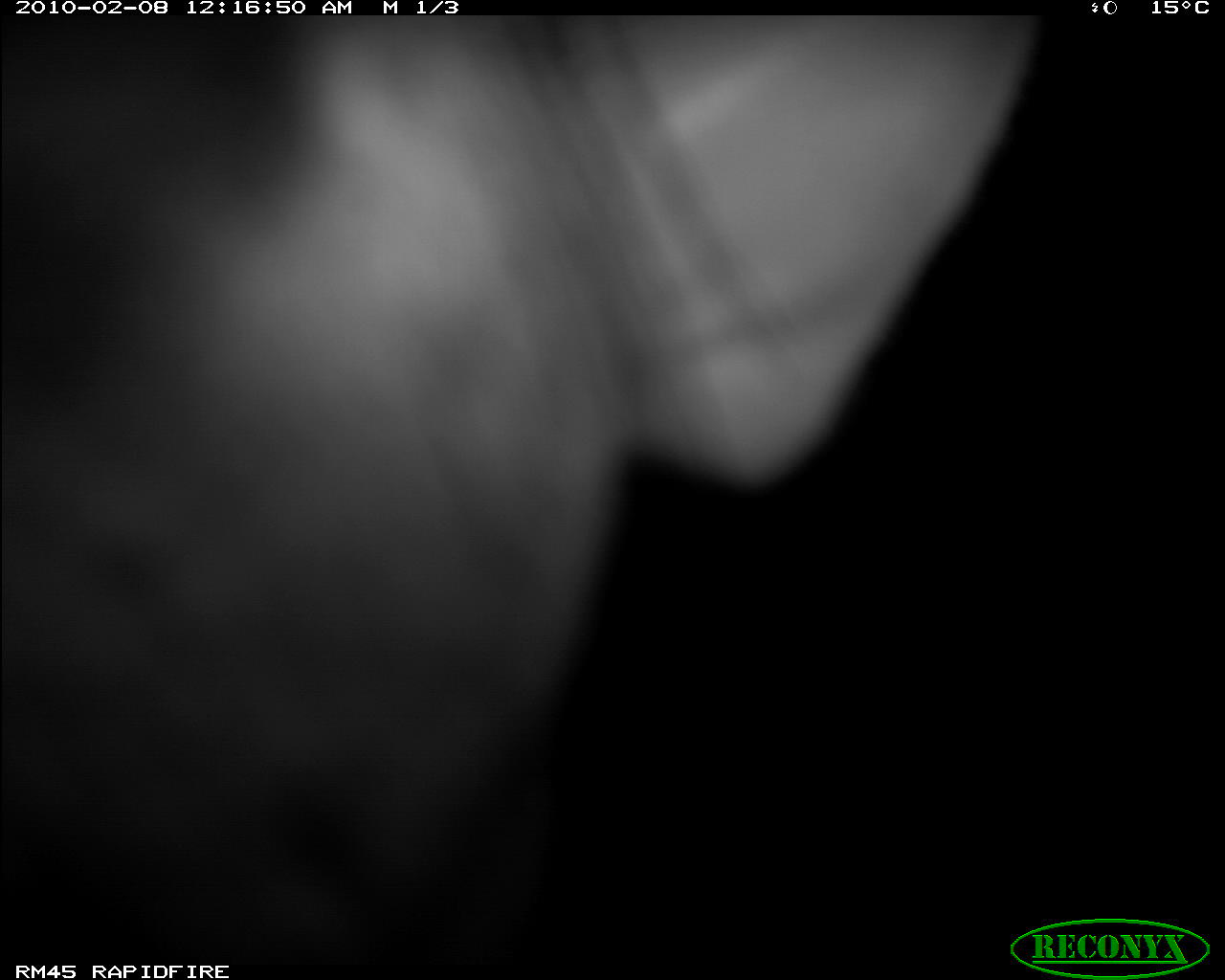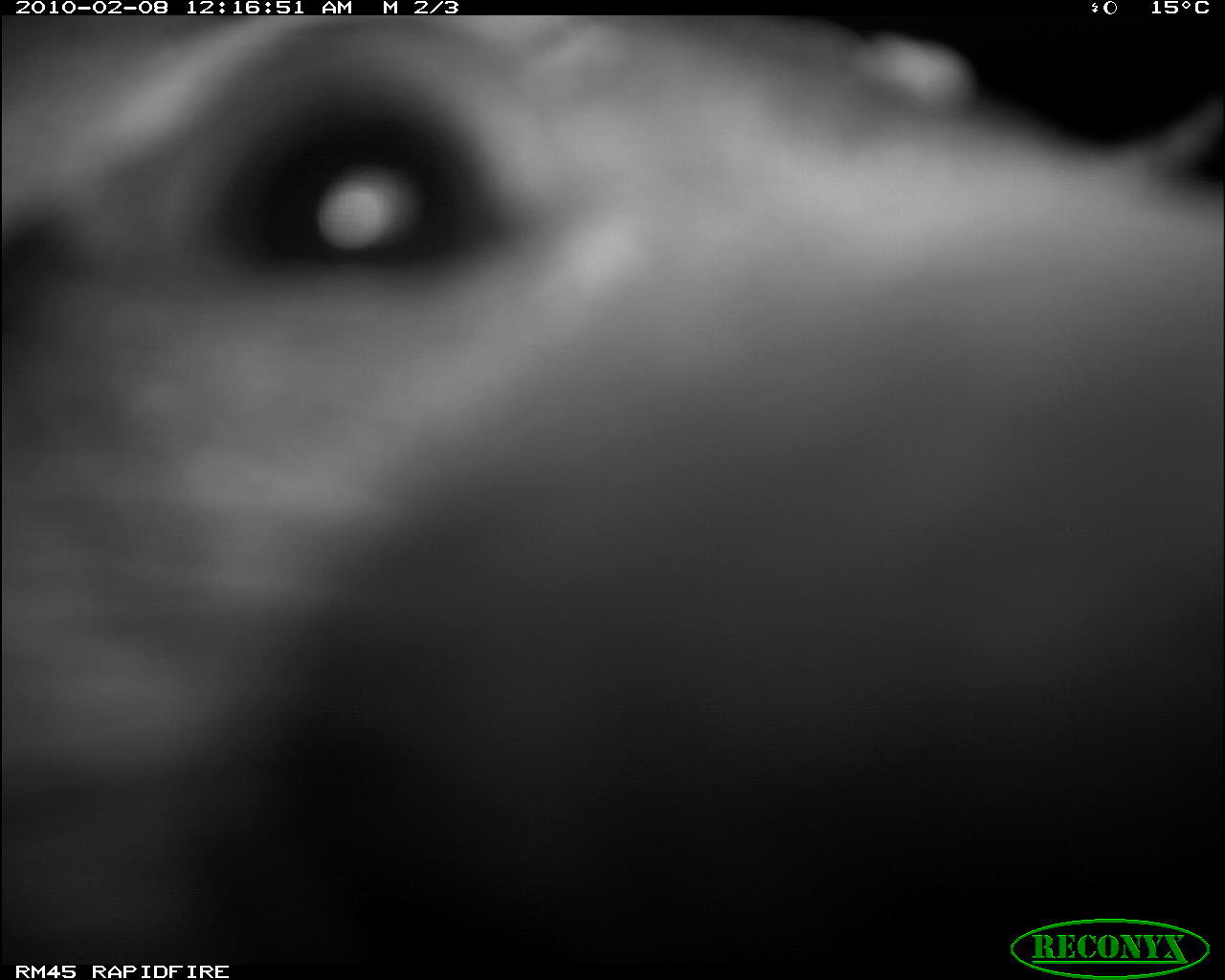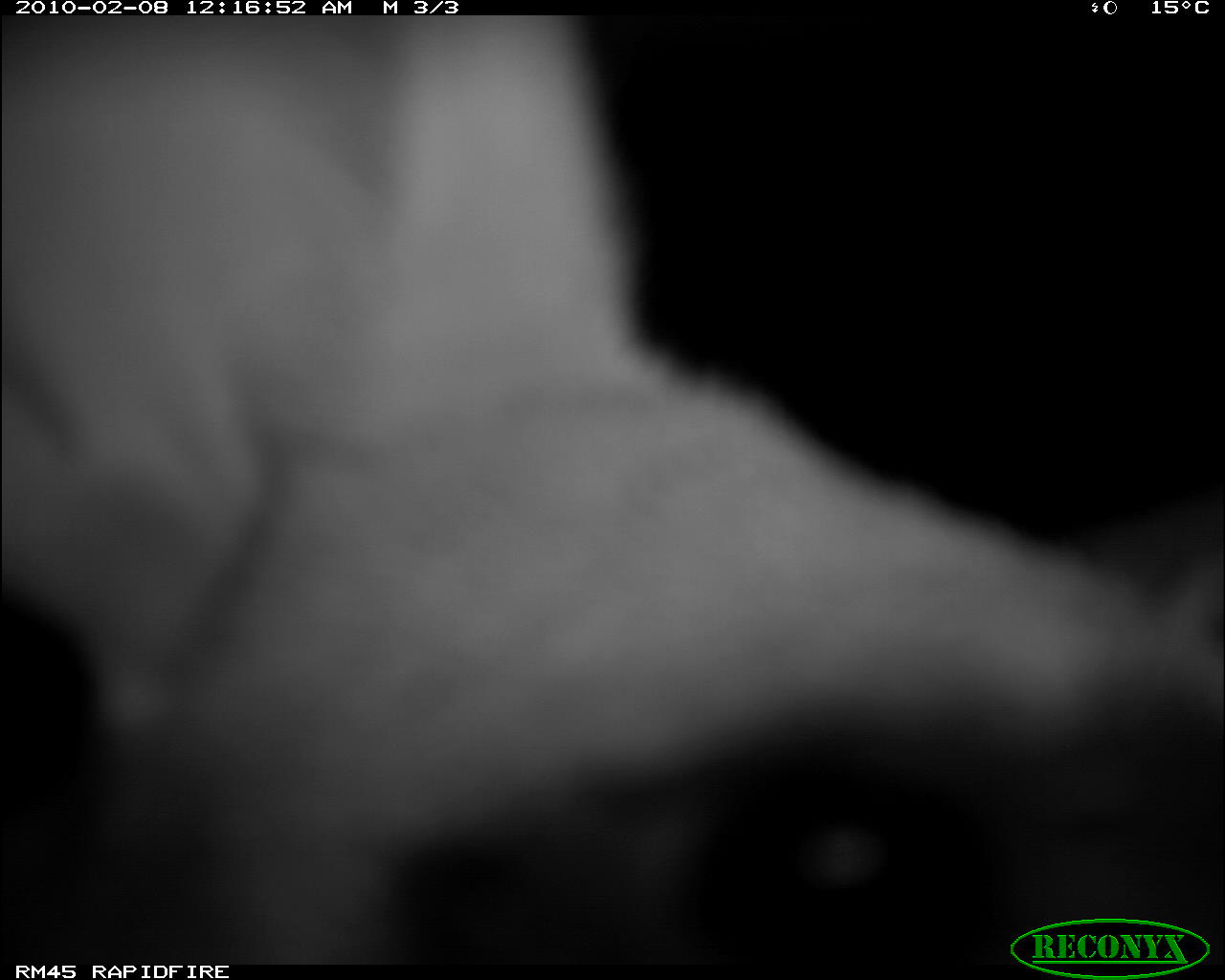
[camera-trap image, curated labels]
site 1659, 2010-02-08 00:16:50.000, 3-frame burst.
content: unidentified animal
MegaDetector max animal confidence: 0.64